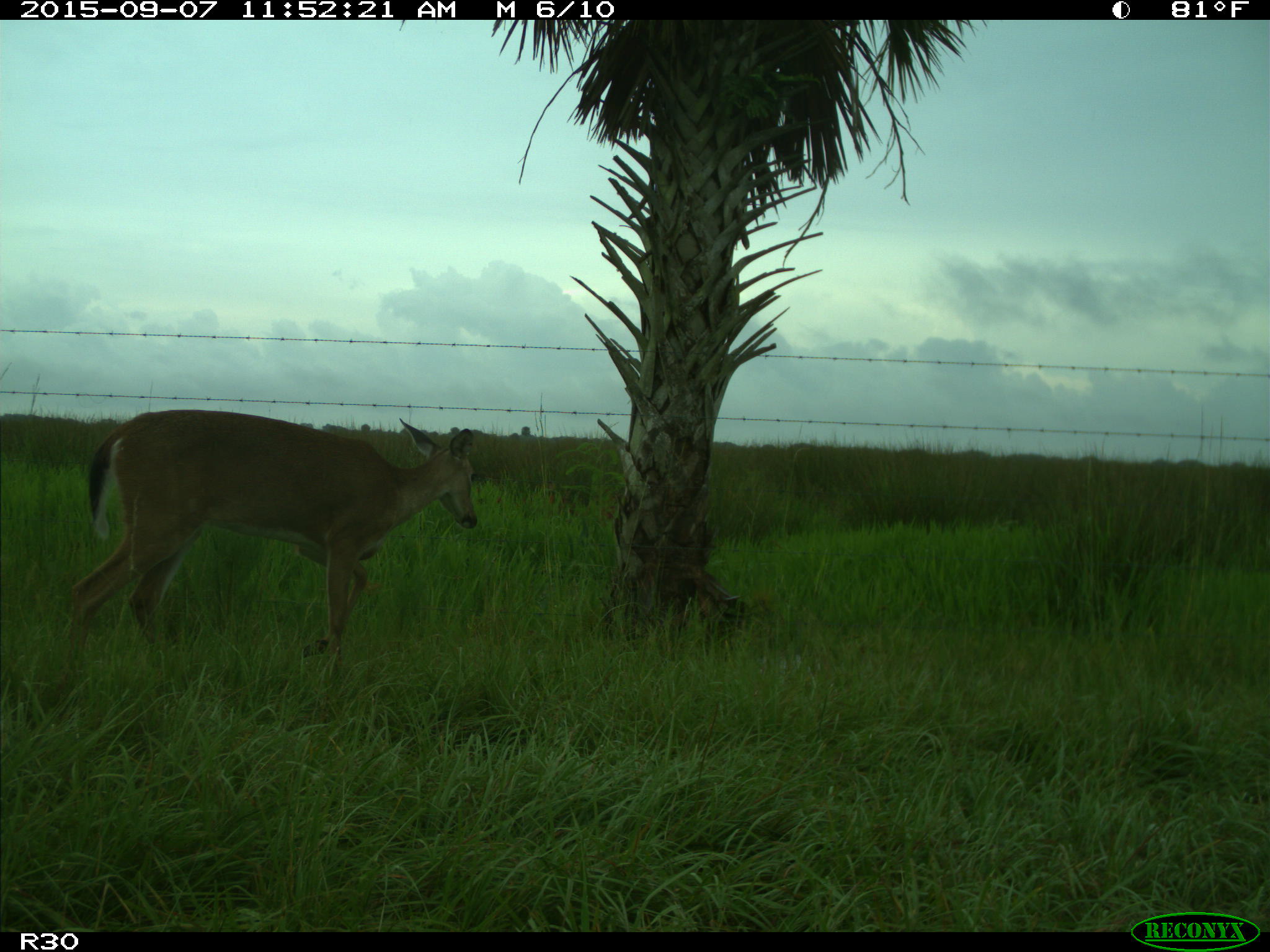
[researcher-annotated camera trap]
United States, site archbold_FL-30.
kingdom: Animalia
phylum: Chordata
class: Mammalia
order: Artiodactyla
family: Cervidae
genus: Odocoileus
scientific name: Odocoileus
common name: deer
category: unidentified deer